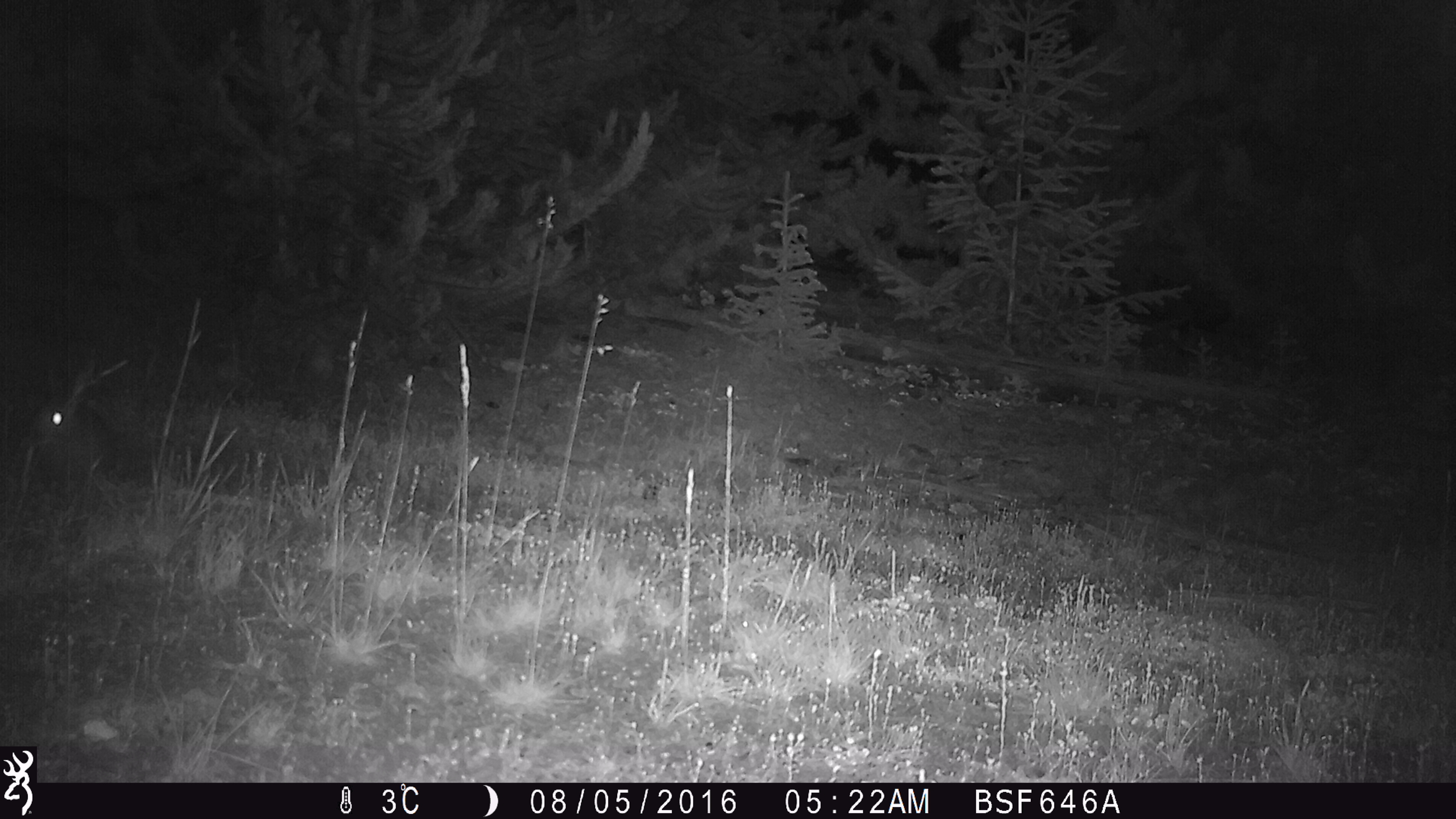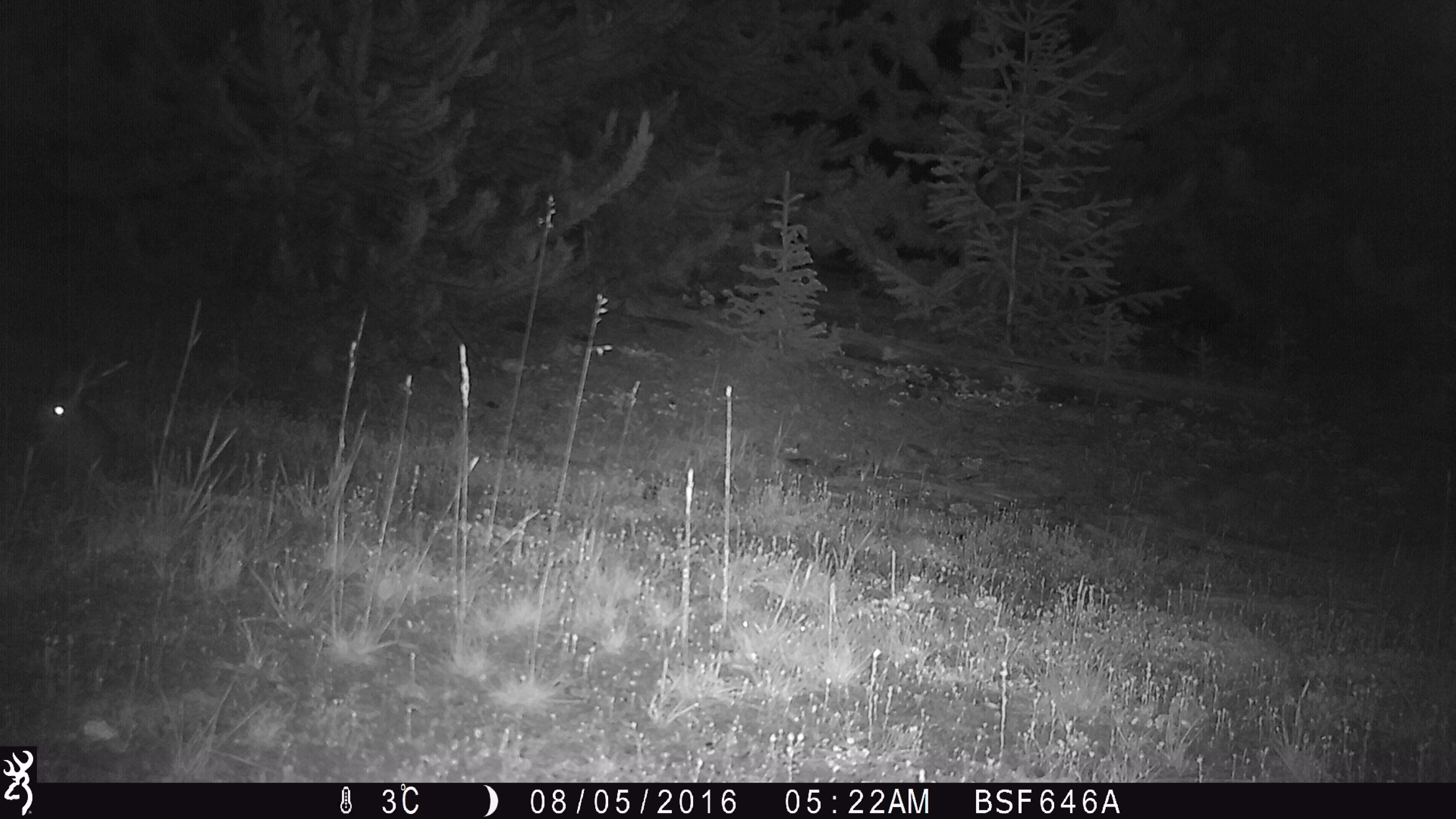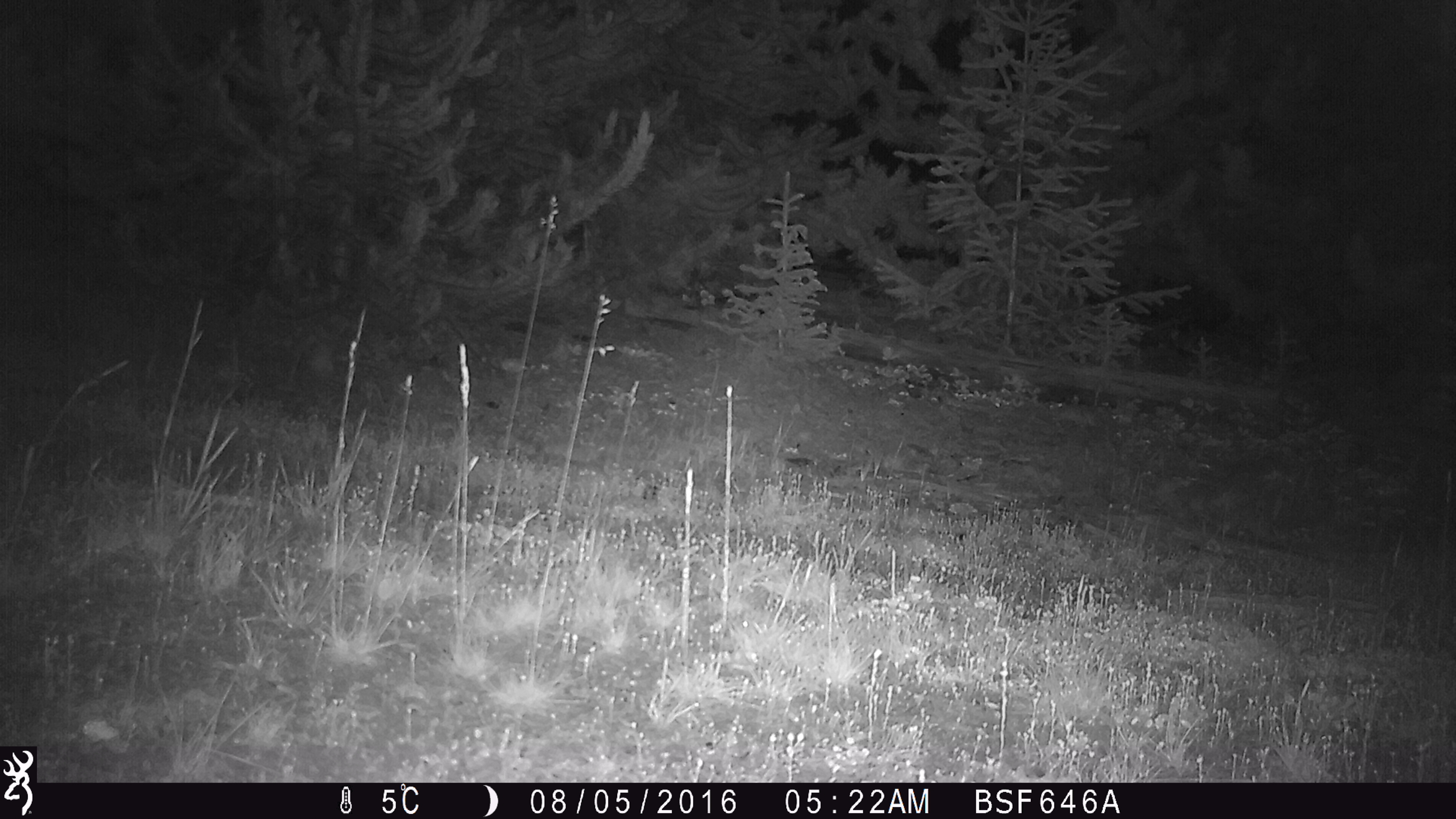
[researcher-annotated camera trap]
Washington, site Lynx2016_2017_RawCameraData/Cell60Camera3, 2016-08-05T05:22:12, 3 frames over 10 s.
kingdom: Animalia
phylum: Chordata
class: Mammalia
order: Lagomorpha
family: Leporidae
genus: Lepus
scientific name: Lepus americanus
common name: snowshoe hare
Lepus americanus (snowshoe hare). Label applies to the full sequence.